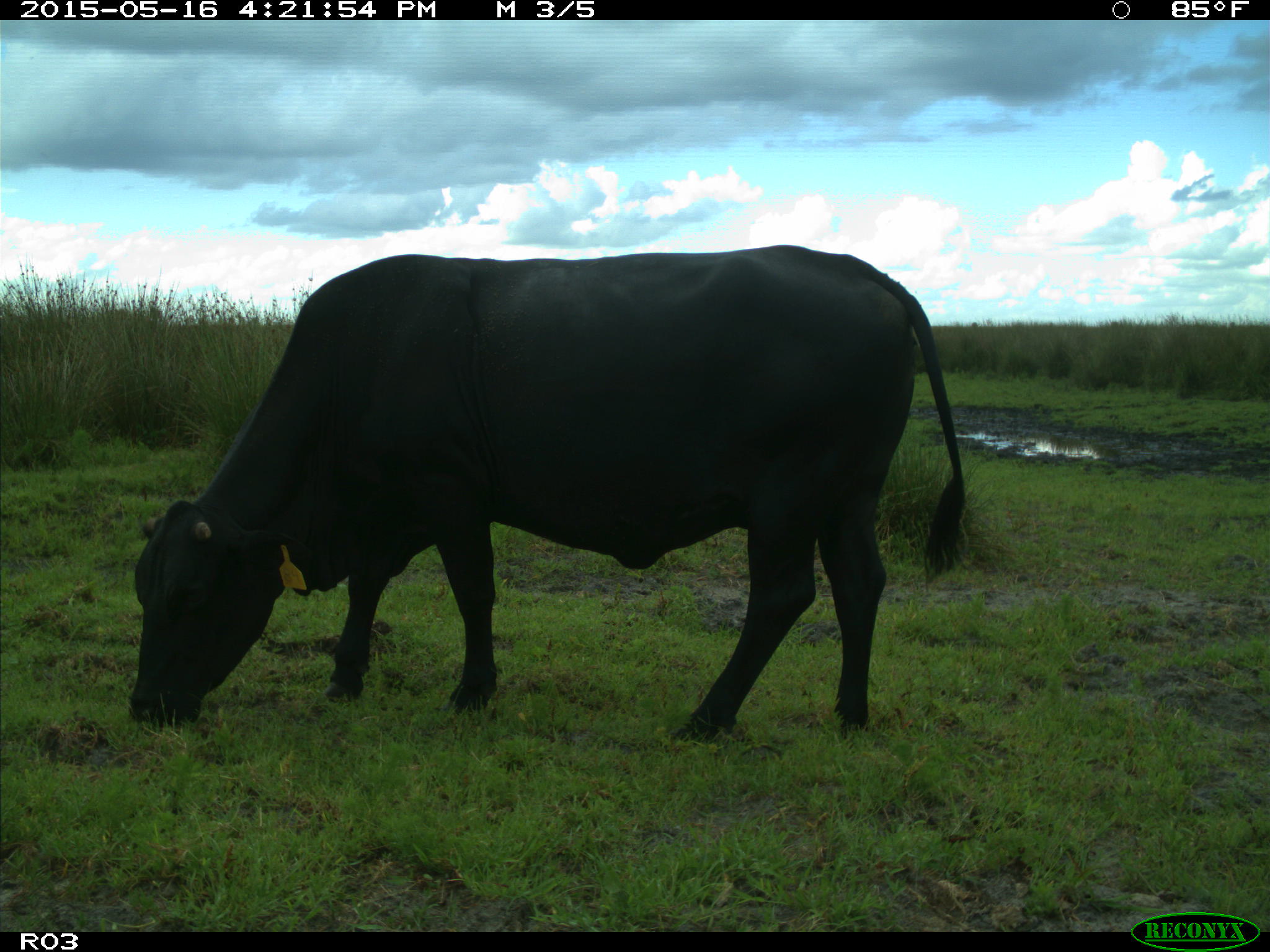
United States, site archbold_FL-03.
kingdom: Animalia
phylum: Chordata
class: Mammalia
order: Artiodactyla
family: Bovidae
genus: Bos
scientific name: Bos taurus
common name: domestic cow